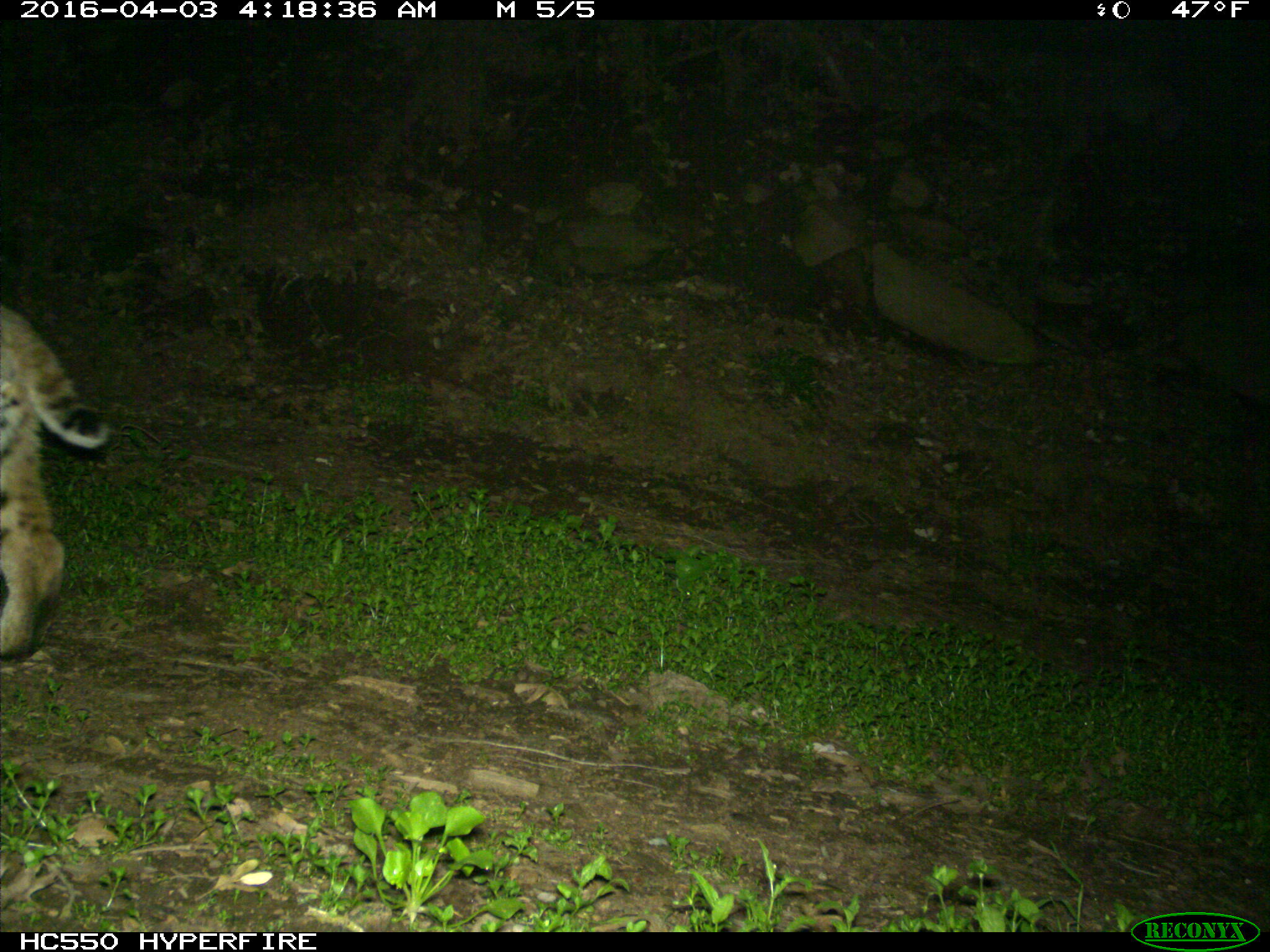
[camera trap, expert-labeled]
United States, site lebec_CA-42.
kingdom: Animalia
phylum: Chordata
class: Mammalia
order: Carnivora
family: Felidae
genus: Lynx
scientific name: Lynx rufus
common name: bobcat